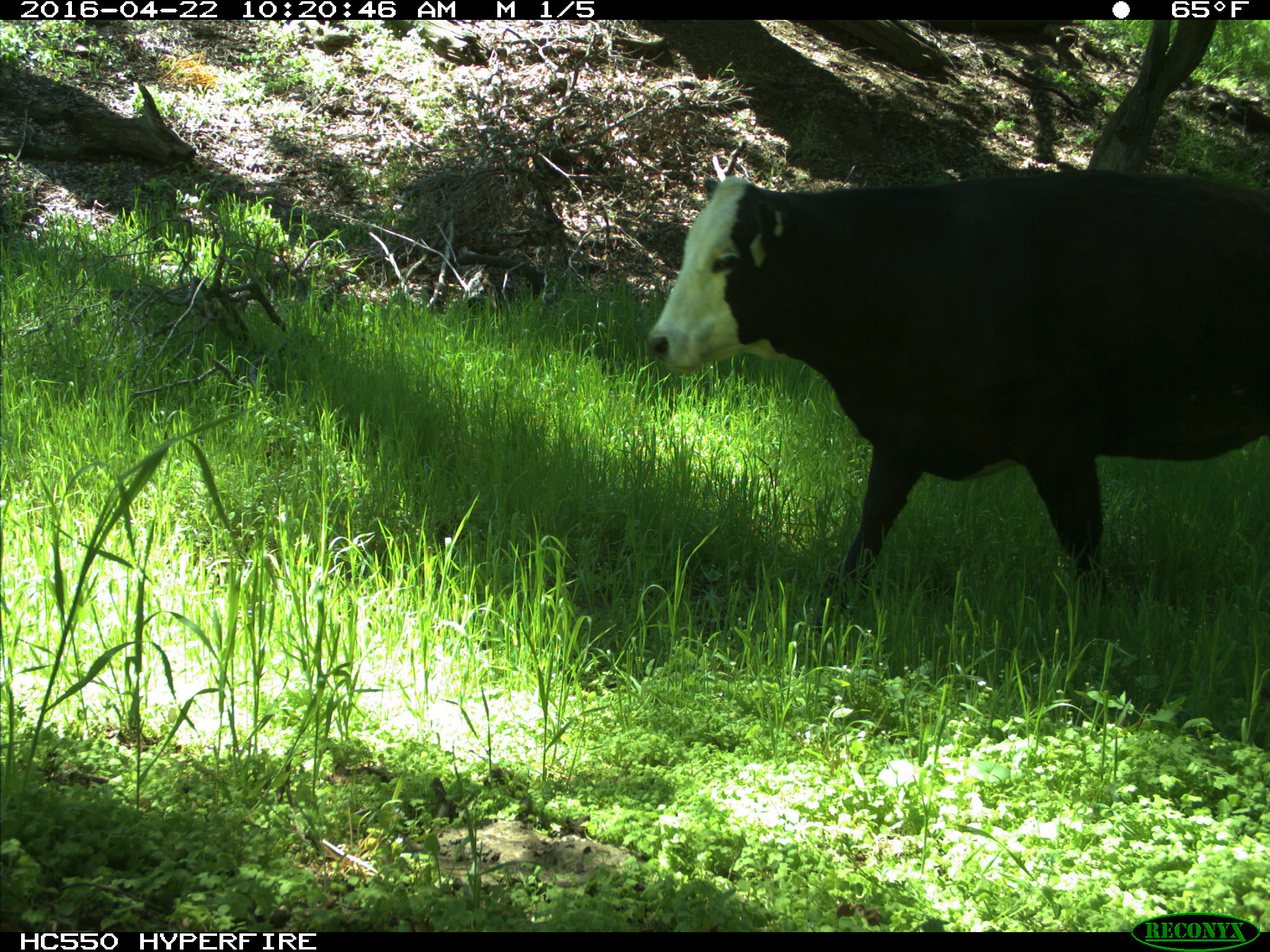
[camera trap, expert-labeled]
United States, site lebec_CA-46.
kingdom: Animalia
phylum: Chordata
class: Mammalia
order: Artiodactyla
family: Bovidae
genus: Bos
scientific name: Bos taurus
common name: domestic cow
Bos taurus (domestic cow).